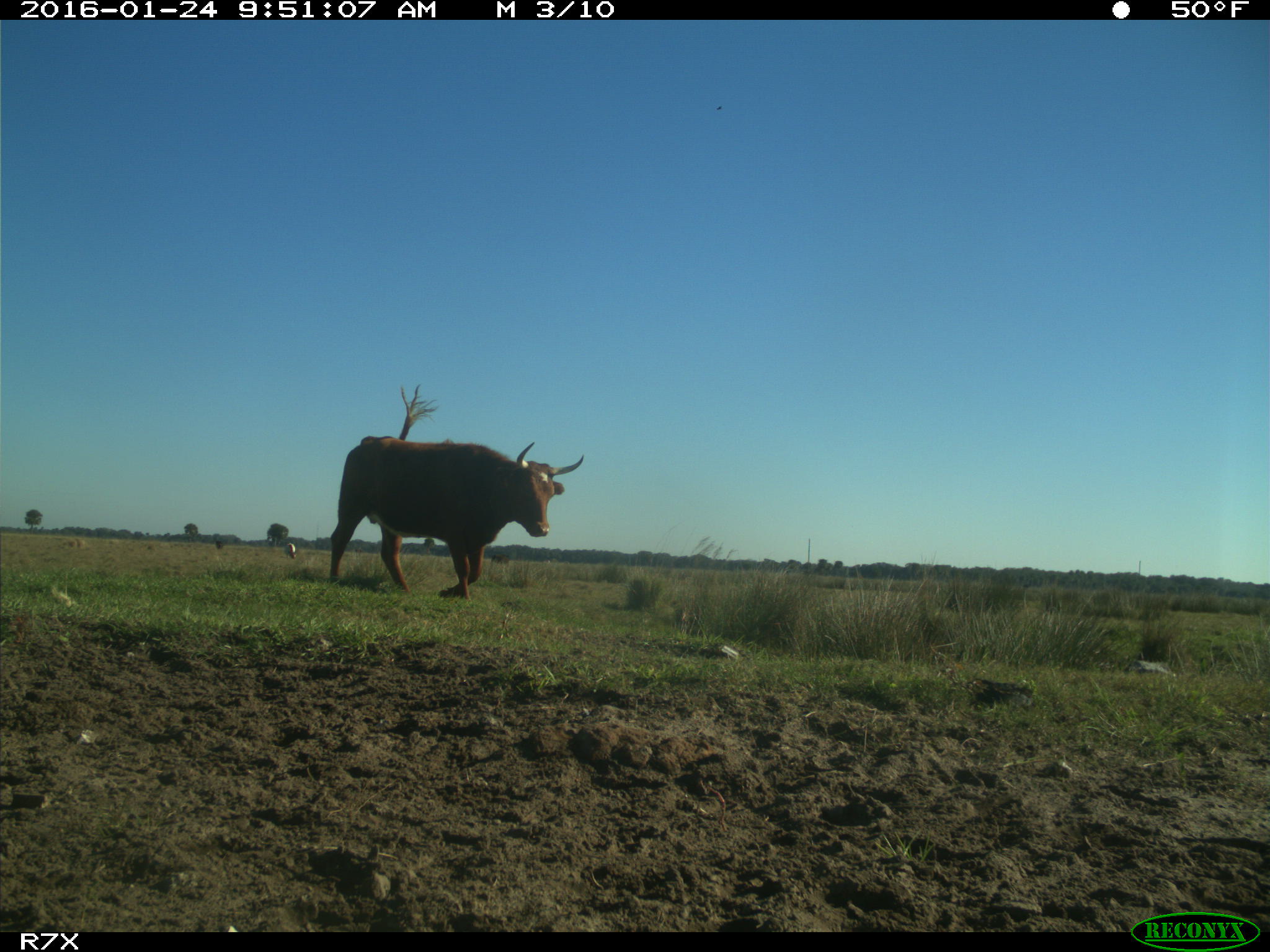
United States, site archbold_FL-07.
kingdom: Animalia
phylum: Chordata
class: Mammalia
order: Artiodactyla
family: Bovidae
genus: Bos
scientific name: Bos taurus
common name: domestic cow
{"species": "Bos taurus (domestic cow)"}